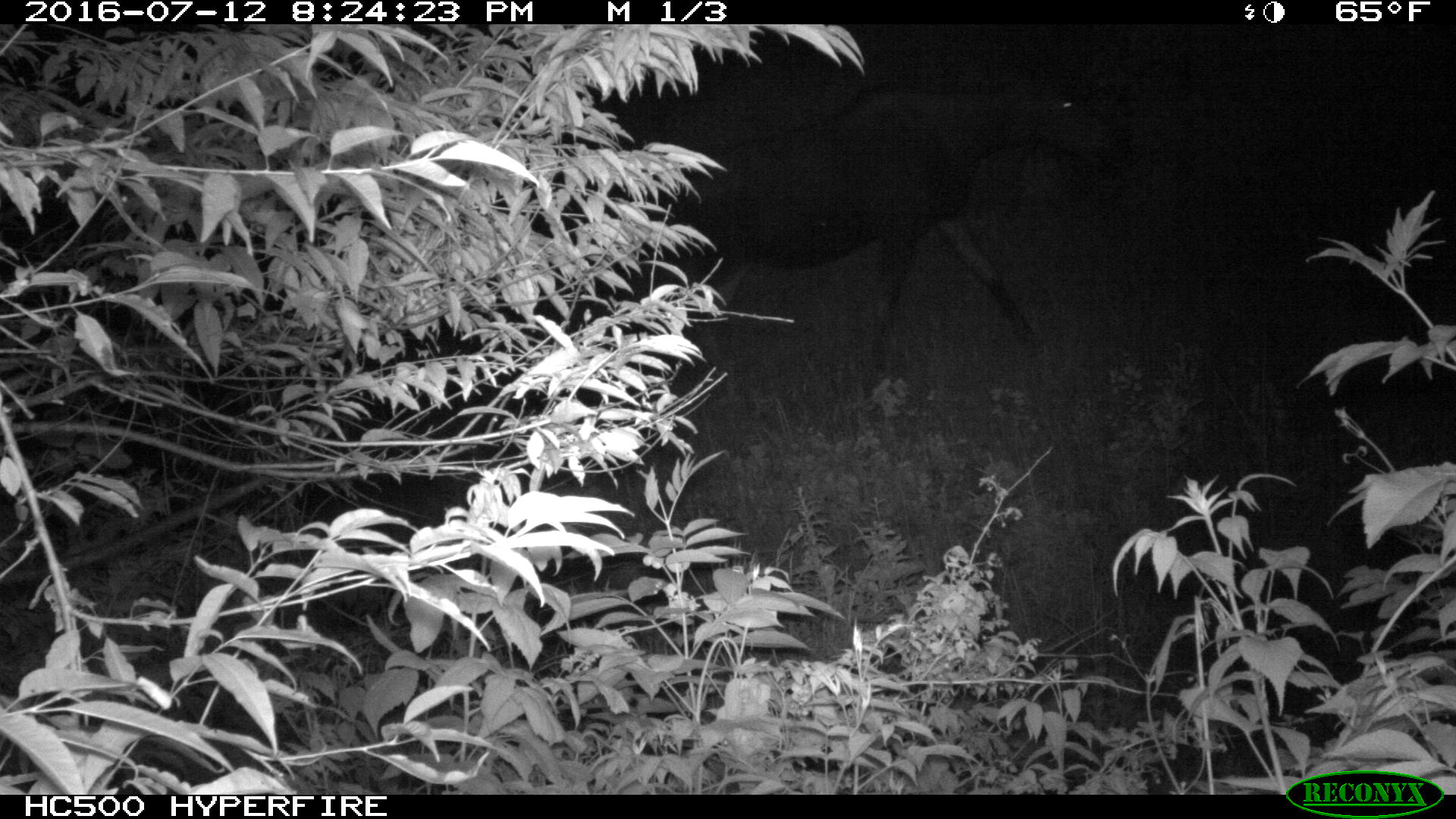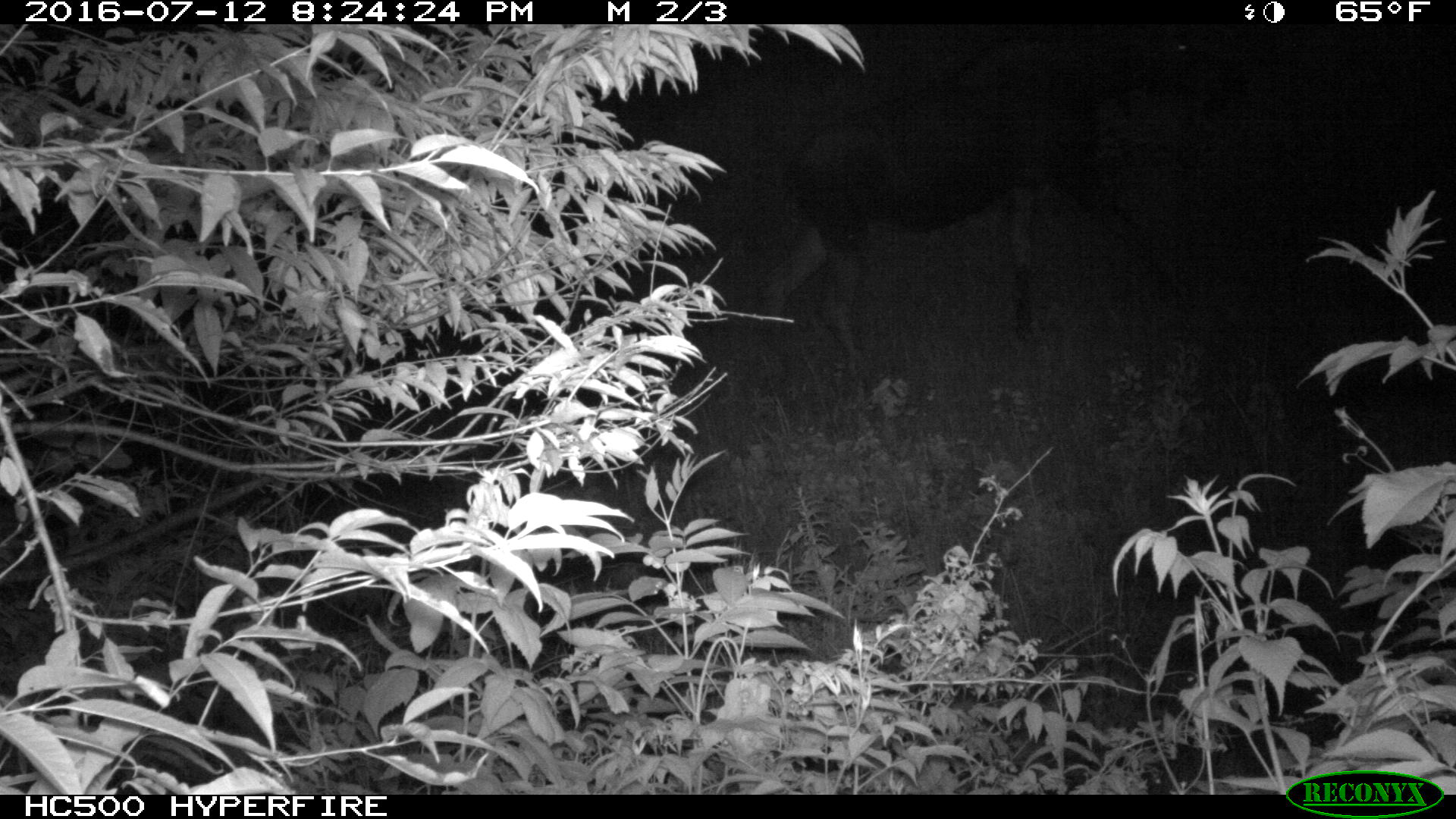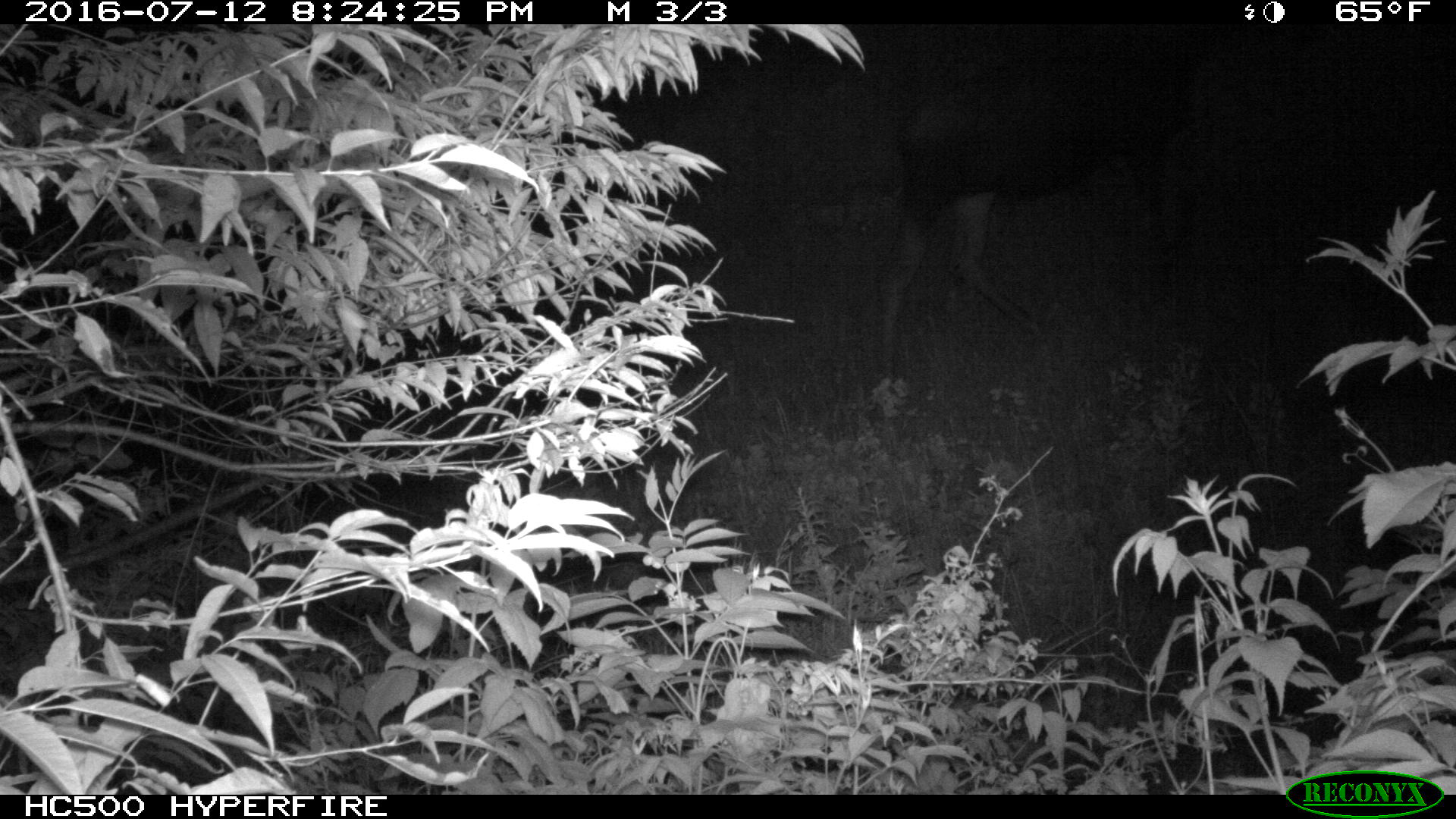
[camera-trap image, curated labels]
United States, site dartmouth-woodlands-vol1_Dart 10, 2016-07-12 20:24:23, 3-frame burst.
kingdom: Animalia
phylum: Chordata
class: Mammalia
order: Artiodactyla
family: Cervidae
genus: Alces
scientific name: Alces alces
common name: moose